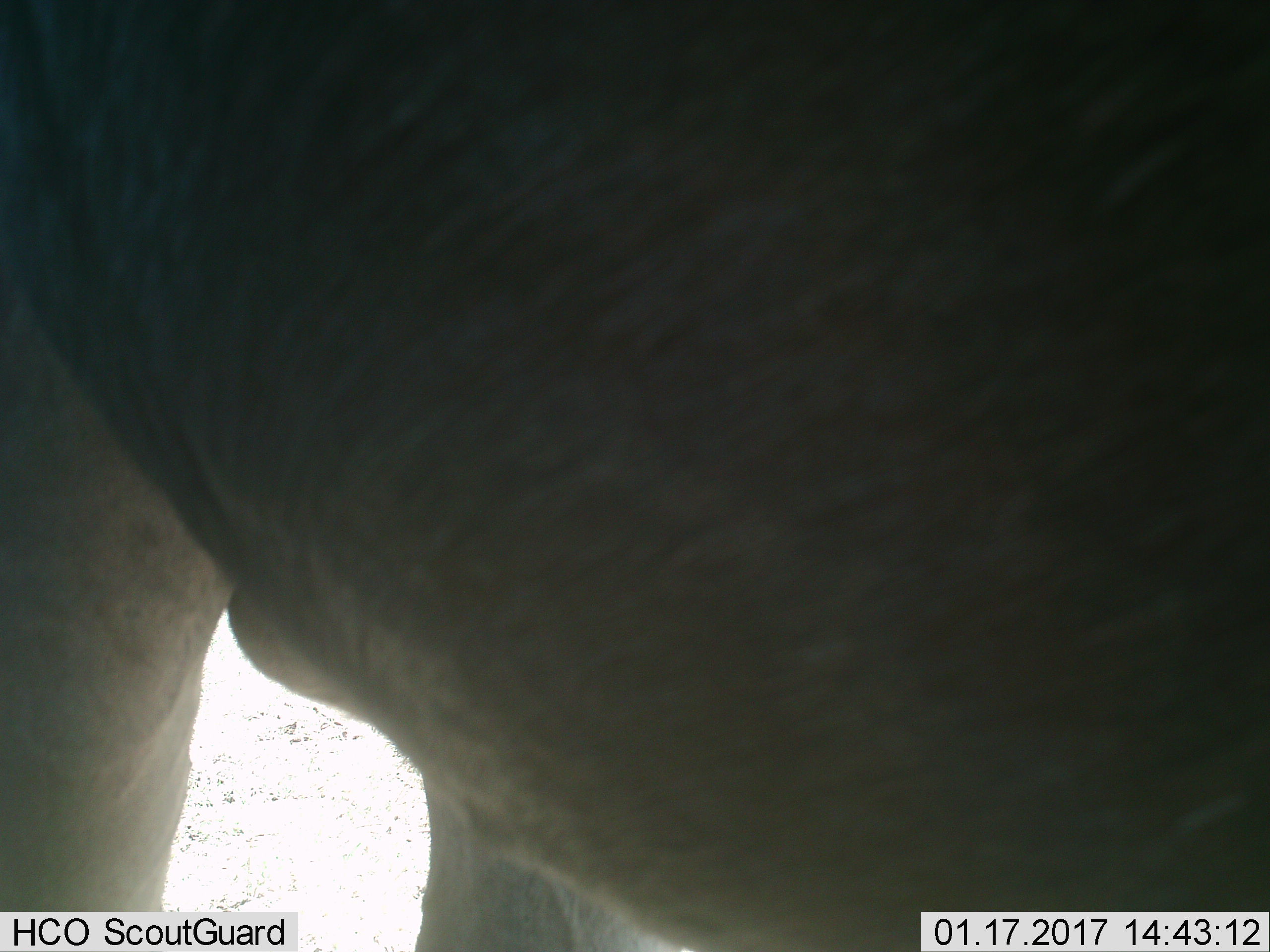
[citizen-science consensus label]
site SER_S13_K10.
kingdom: Animalia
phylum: Chordata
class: Mammalia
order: Artiodactyla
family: Bovidae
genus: Connochaetes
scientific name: Connochaetes taurinus taurinus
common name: blue wildebeest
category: wildebeestblue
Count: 1.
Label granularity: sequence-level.